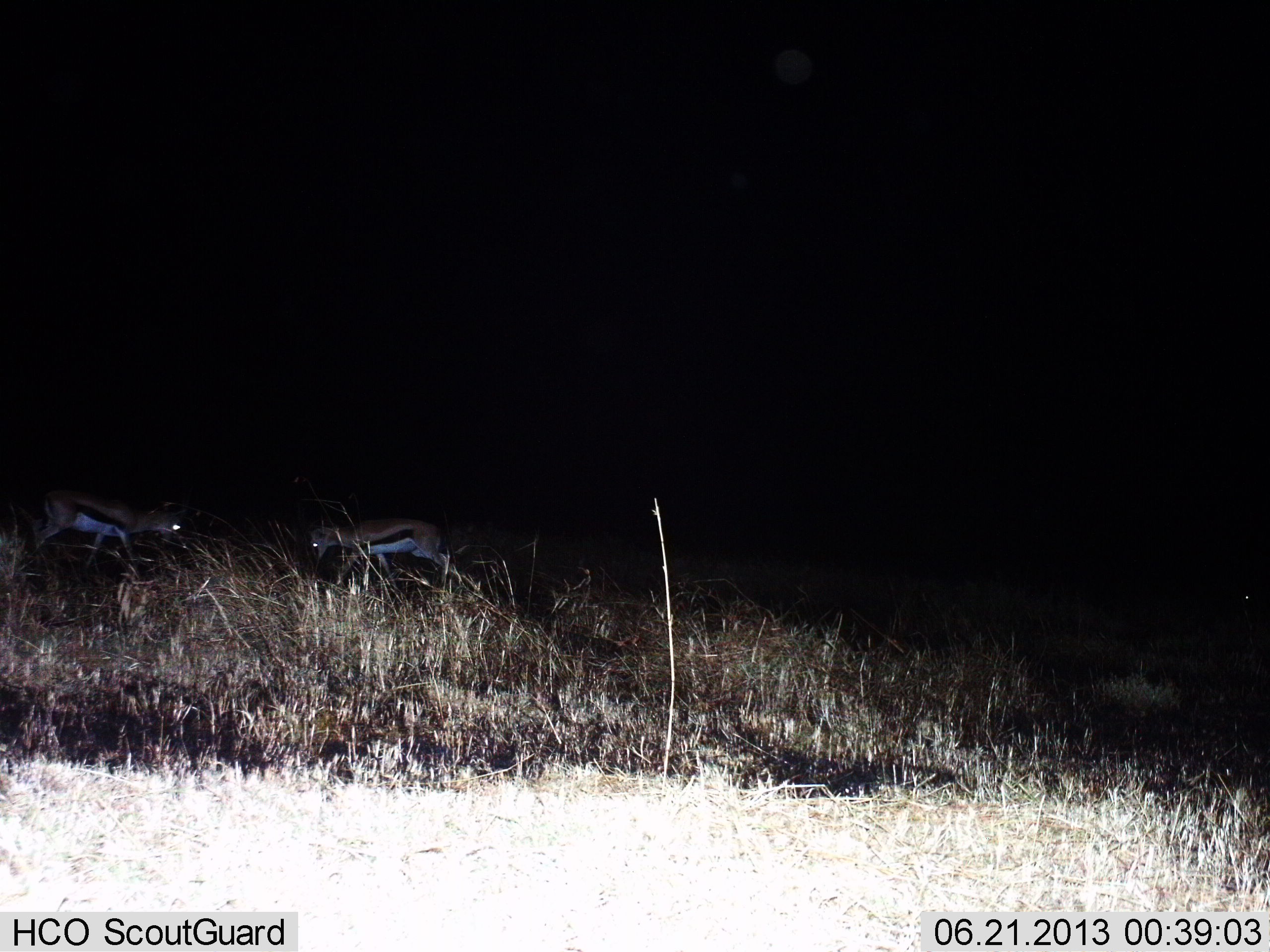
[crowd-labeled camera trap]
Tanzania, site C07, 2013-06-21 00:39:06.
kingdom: Animalia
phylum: Chordata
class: Mammalia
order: Artiodactyla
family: Bovidae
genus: Eudorcas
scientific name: Eudorcas thomsonii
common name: thomson's gazelle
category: gazellethomsons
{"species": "gazellethomsons (thomson's gazelle) (Eudorcas thomsonii)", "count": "2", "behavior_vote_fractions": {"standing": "41%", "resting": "5%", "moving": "18%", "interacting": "23%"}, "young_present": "0%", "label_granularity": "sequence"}